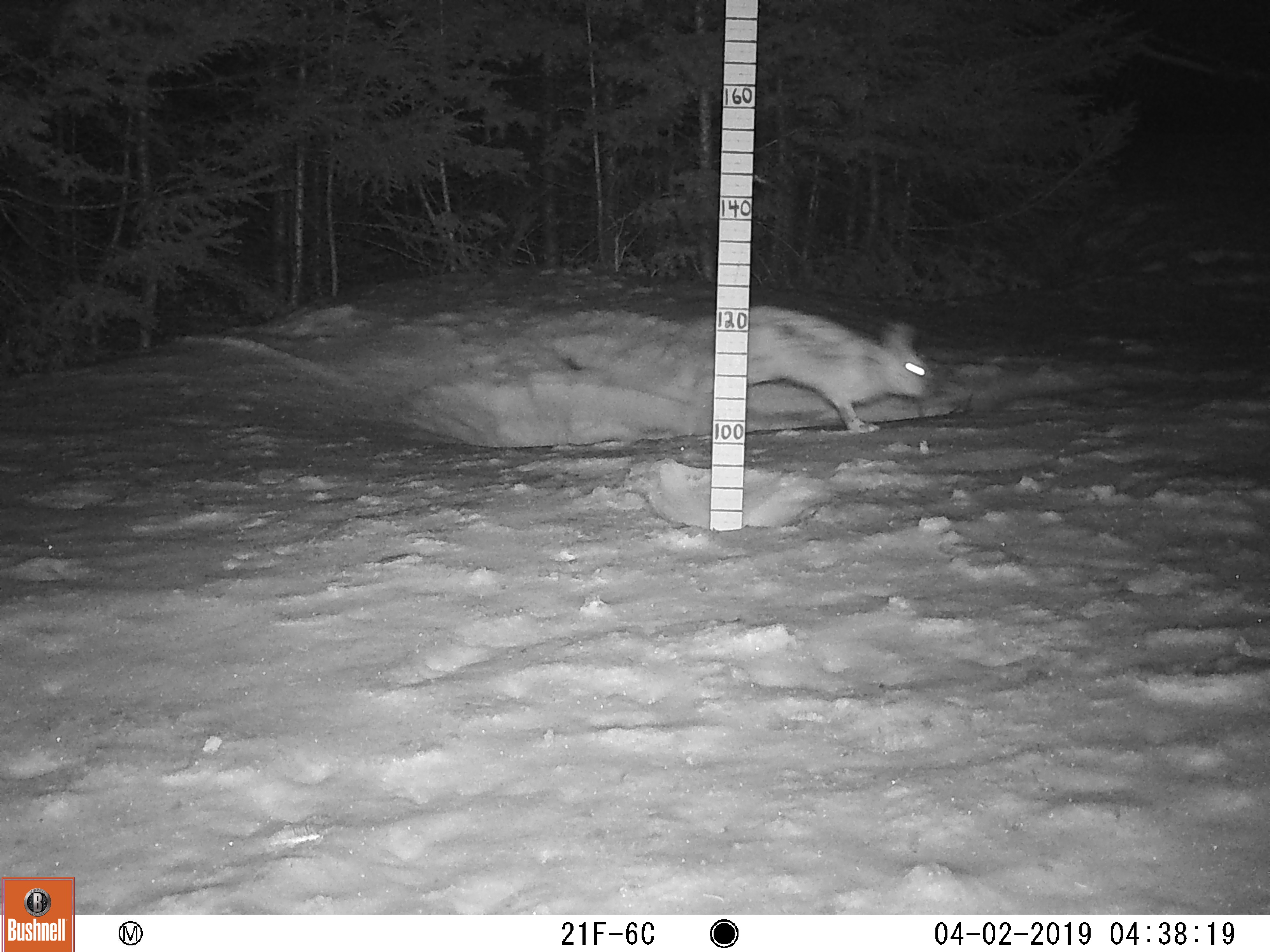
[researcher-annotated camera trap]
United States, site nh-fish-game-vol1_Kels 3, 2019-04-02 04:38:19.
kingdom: Animalia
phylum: Chordata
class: Mammalia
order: Lagomorpha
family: Leporidae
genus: Lepus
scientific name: Lepus americanus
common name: snowshoe hare